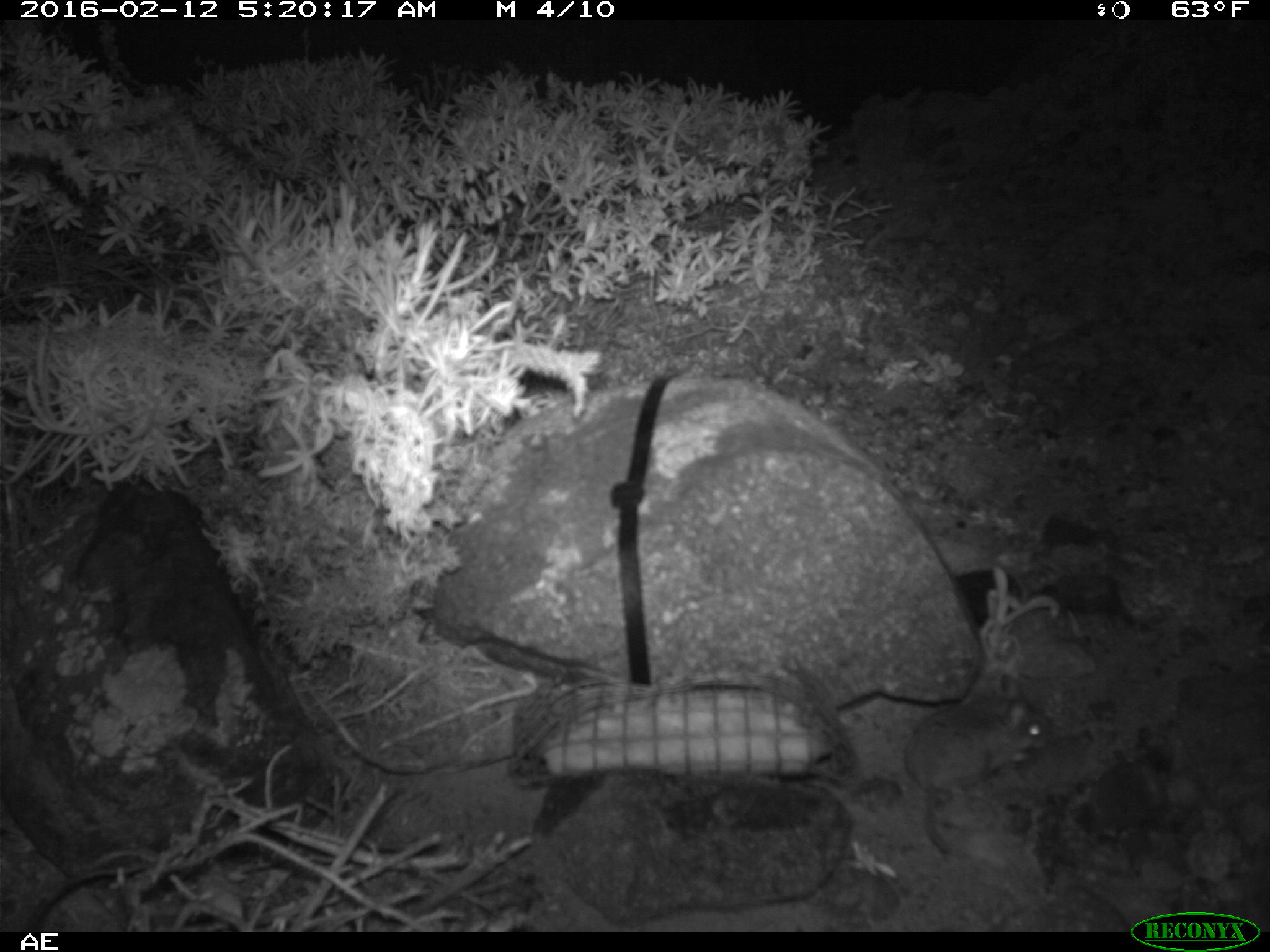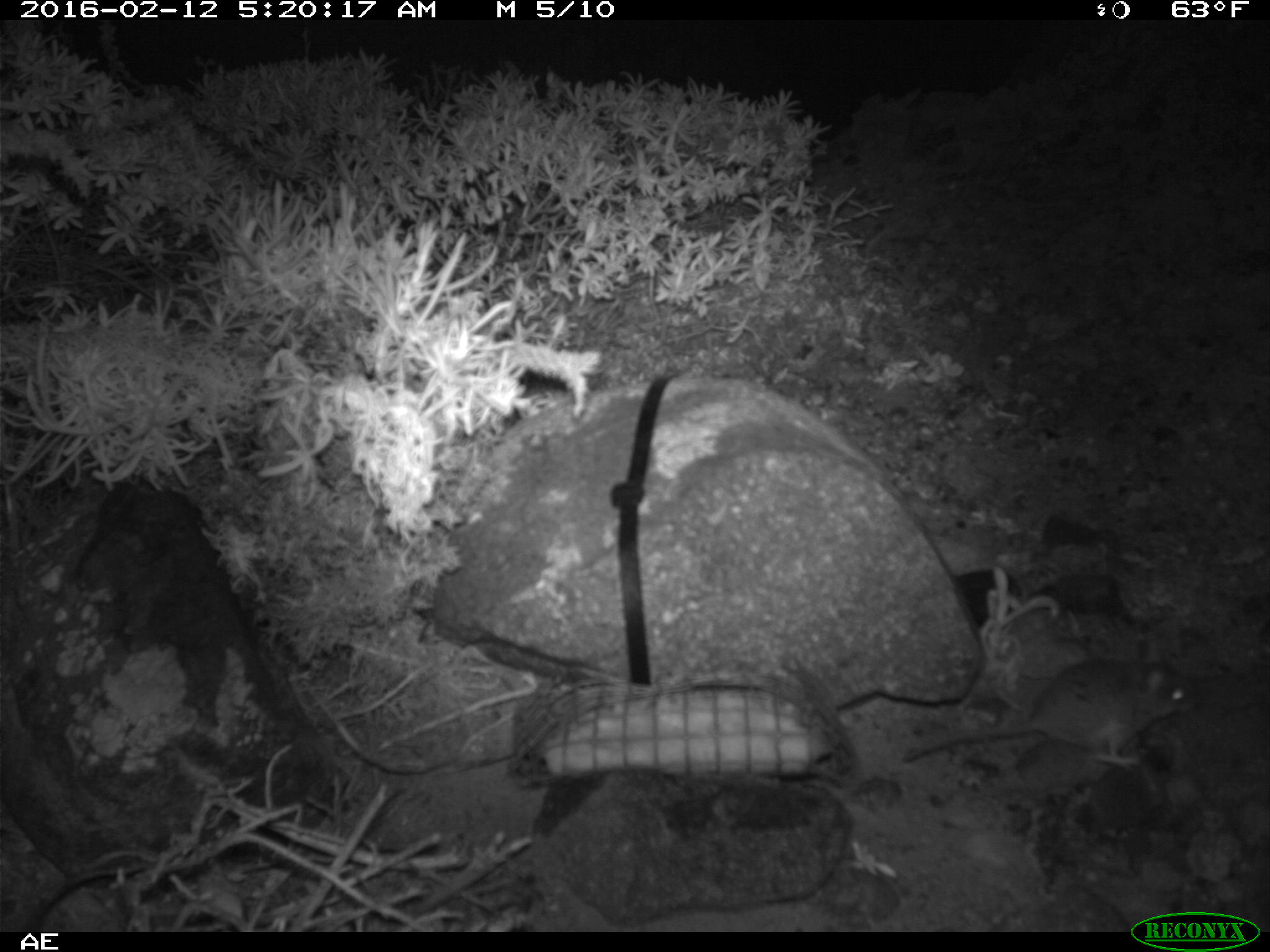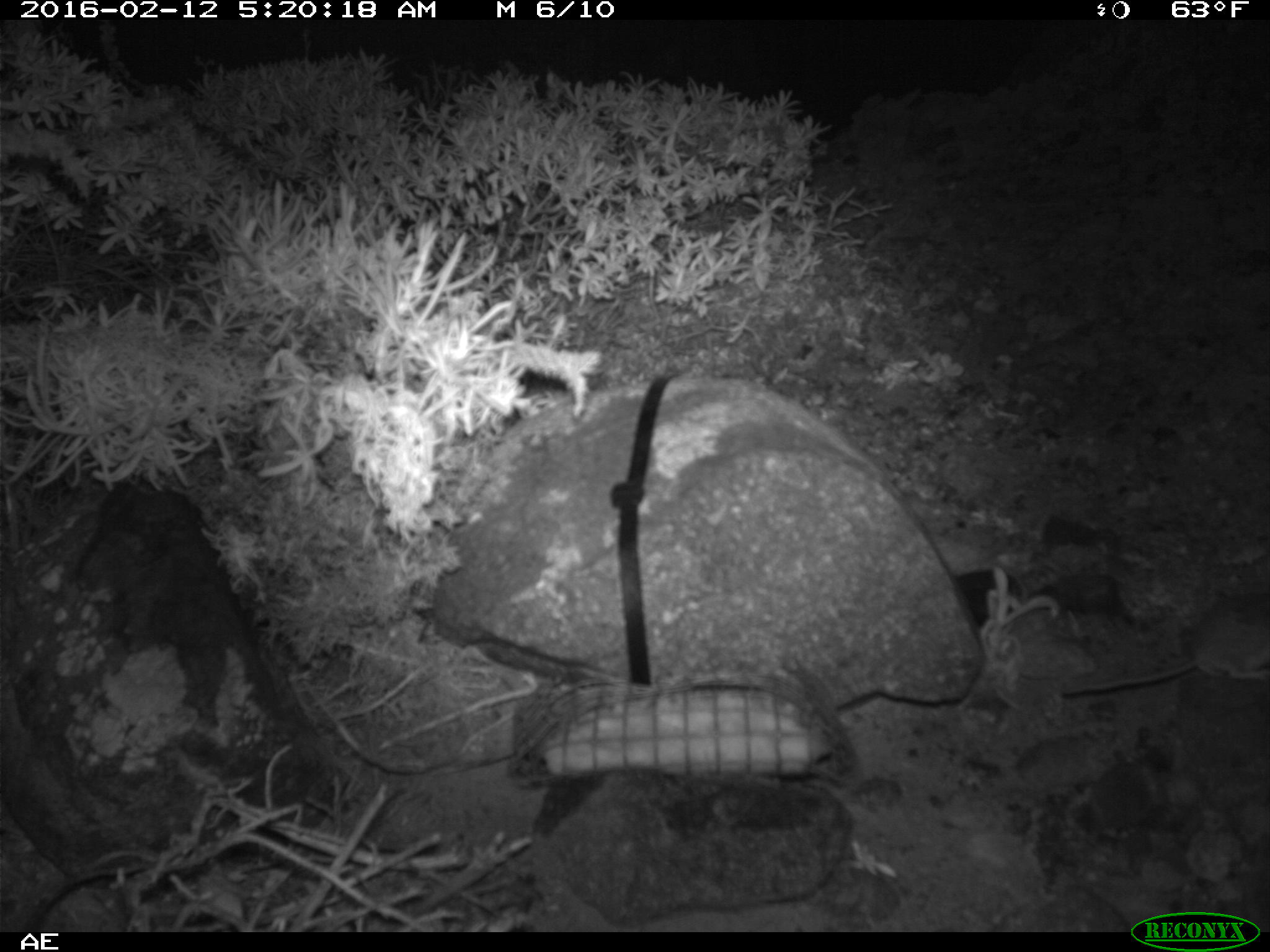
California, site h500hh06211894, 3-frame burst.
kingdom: Animalia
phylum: Chordata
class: Mammalia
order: Rodentia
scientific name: Rodentia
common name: rodent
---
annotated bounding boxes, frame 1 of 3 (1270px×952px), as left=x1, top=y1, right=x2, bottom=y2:
rodent: left=902, top=674, right=1060, bottom=857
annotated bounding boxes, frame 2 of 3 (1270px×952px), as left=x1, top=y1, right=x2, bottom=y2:
rodent: left=897, top=657, right=1197, bottom=765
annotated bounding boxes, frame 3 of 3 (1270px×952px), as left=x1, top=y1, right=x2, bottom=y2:
rodent: left=1064, top=591, right=1269, bottom=695